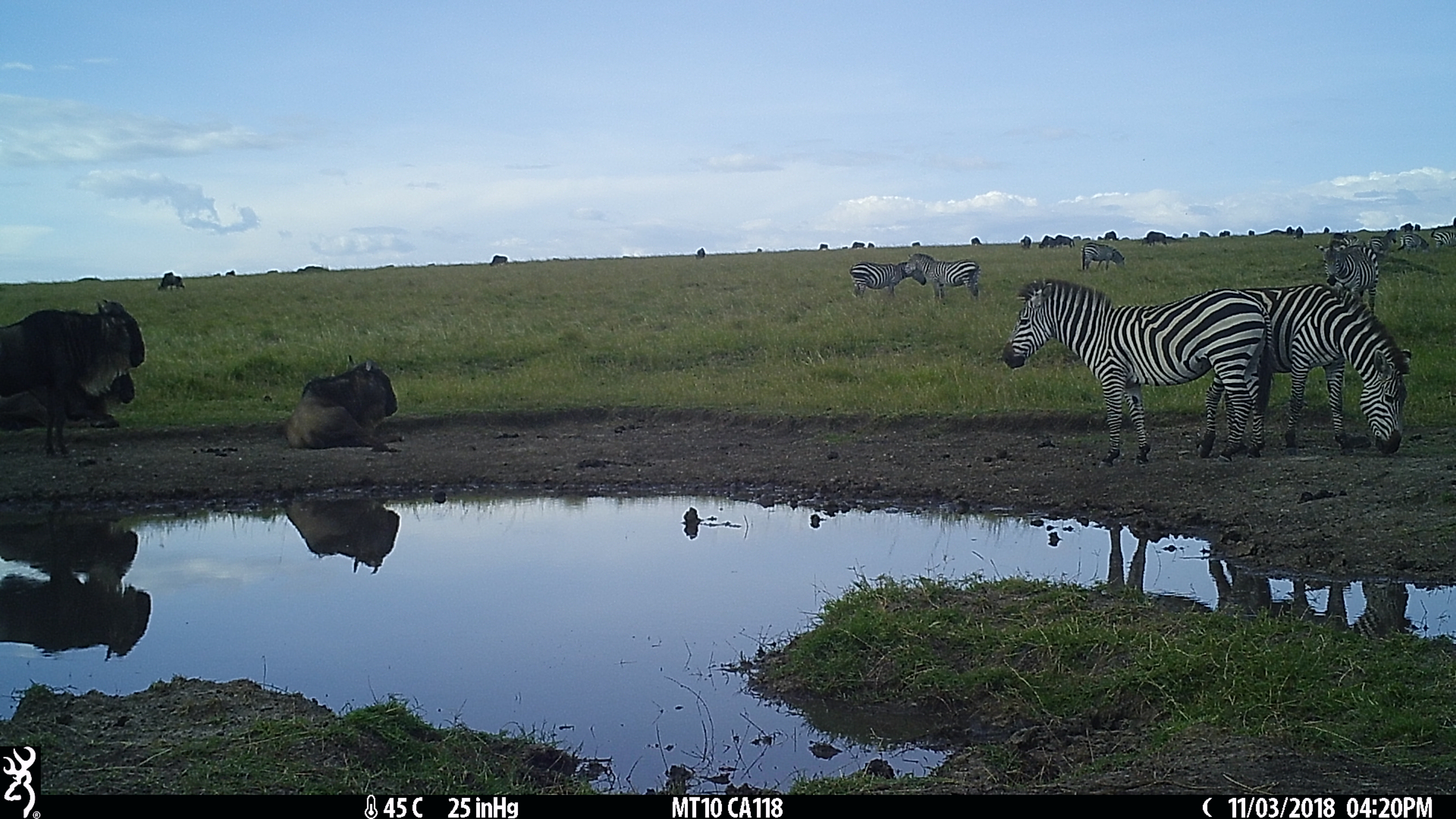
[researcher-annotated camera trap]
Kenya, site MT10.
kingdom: Animalia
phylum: Chordata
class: Mammalia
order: Artiodactyla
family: Bovidae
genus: Connochaetes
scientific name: Connochaetes taurinus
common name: blue wildebeest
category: wildebeest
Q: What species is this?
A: Wildebeest (blue wildebeest) (Connochaetes taurinus).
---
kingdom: Animalia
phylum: Chordata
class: Mammalia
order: Perissodactyla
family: Equidae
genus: Equus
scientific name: Equus quagga burchellii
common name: burchell's zebra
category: zebra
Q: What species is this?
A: Zebra (burchell's zebra) (Equus quagga burchellii).